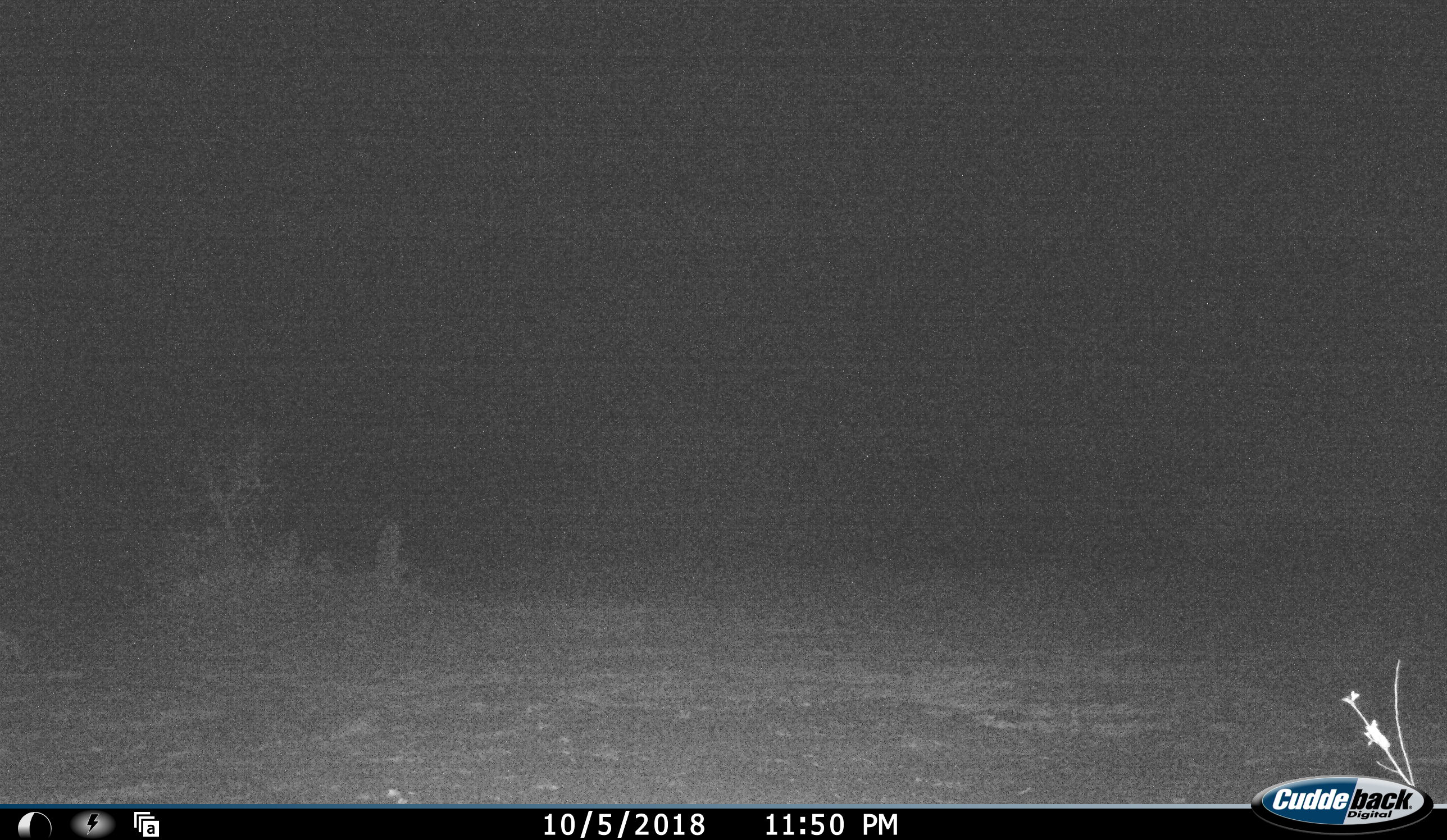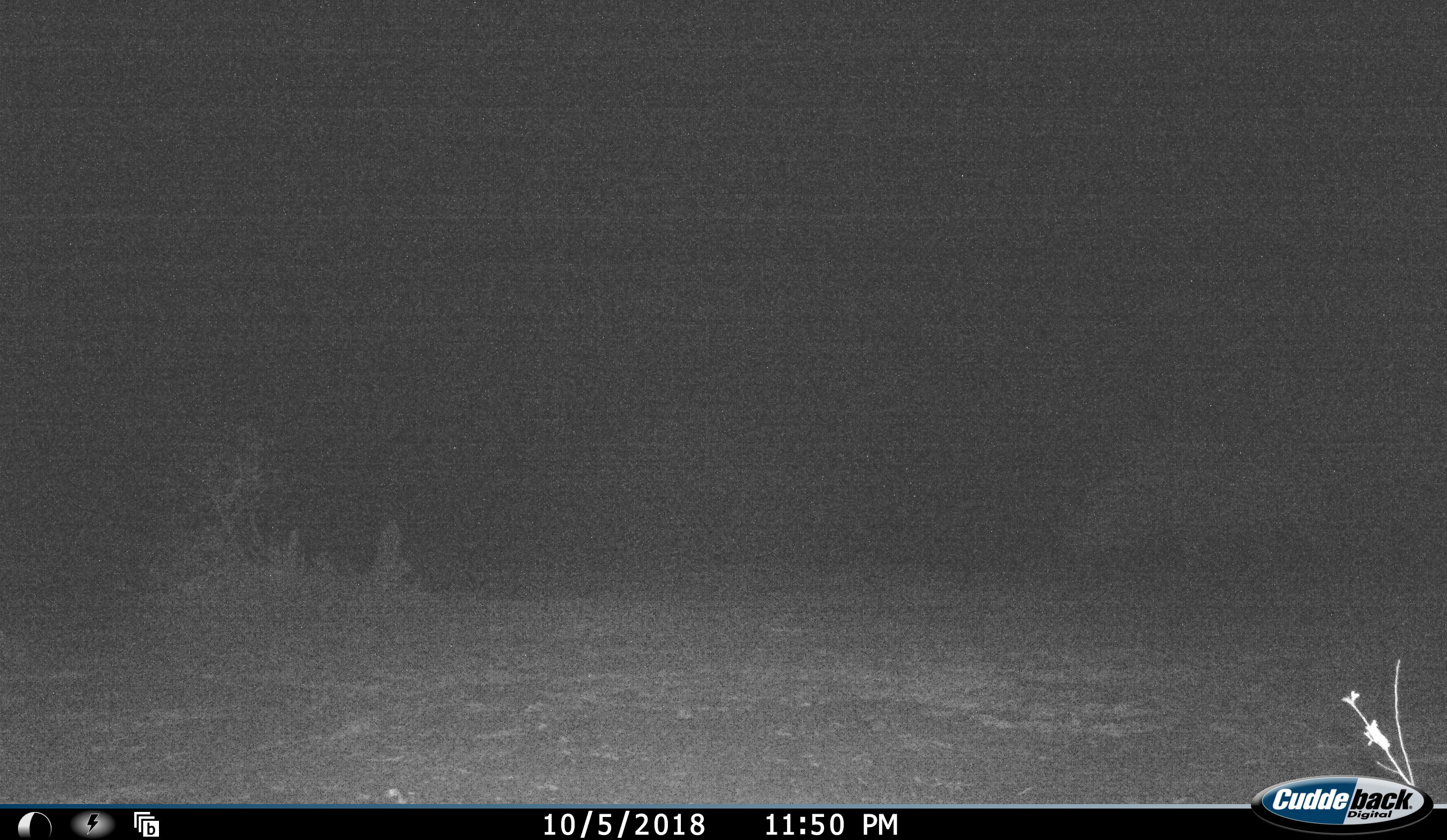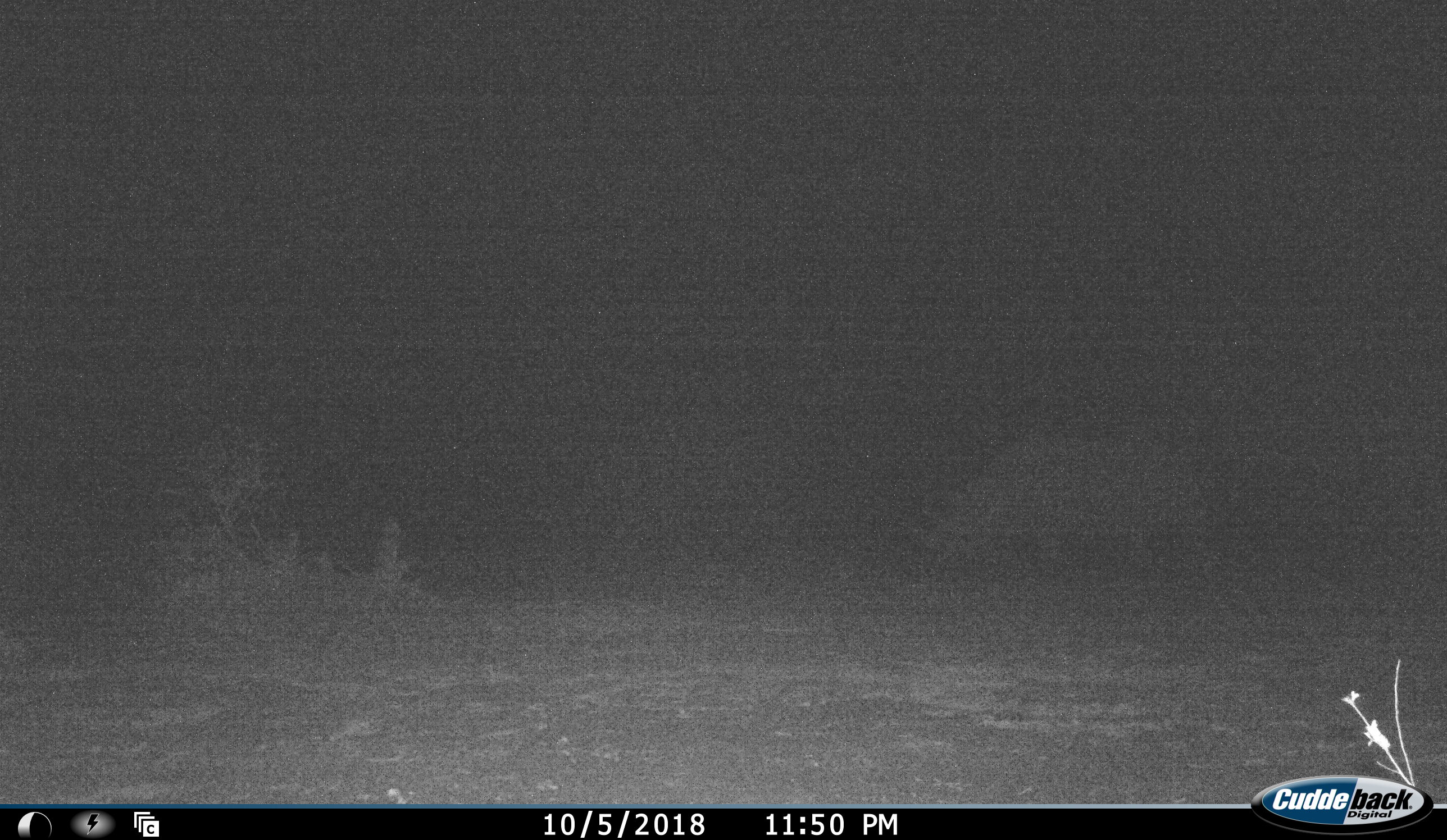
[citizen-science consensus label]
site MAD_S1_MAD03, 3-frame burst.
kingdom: Animalia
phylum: Chordata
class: Mammalia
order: Perissodactyla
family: Rhinocerotidae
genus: Ceratotherium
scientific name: Ceratotherium simum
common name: white rhinoceros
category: rhinoceroswhite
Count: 1.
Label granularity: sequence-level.